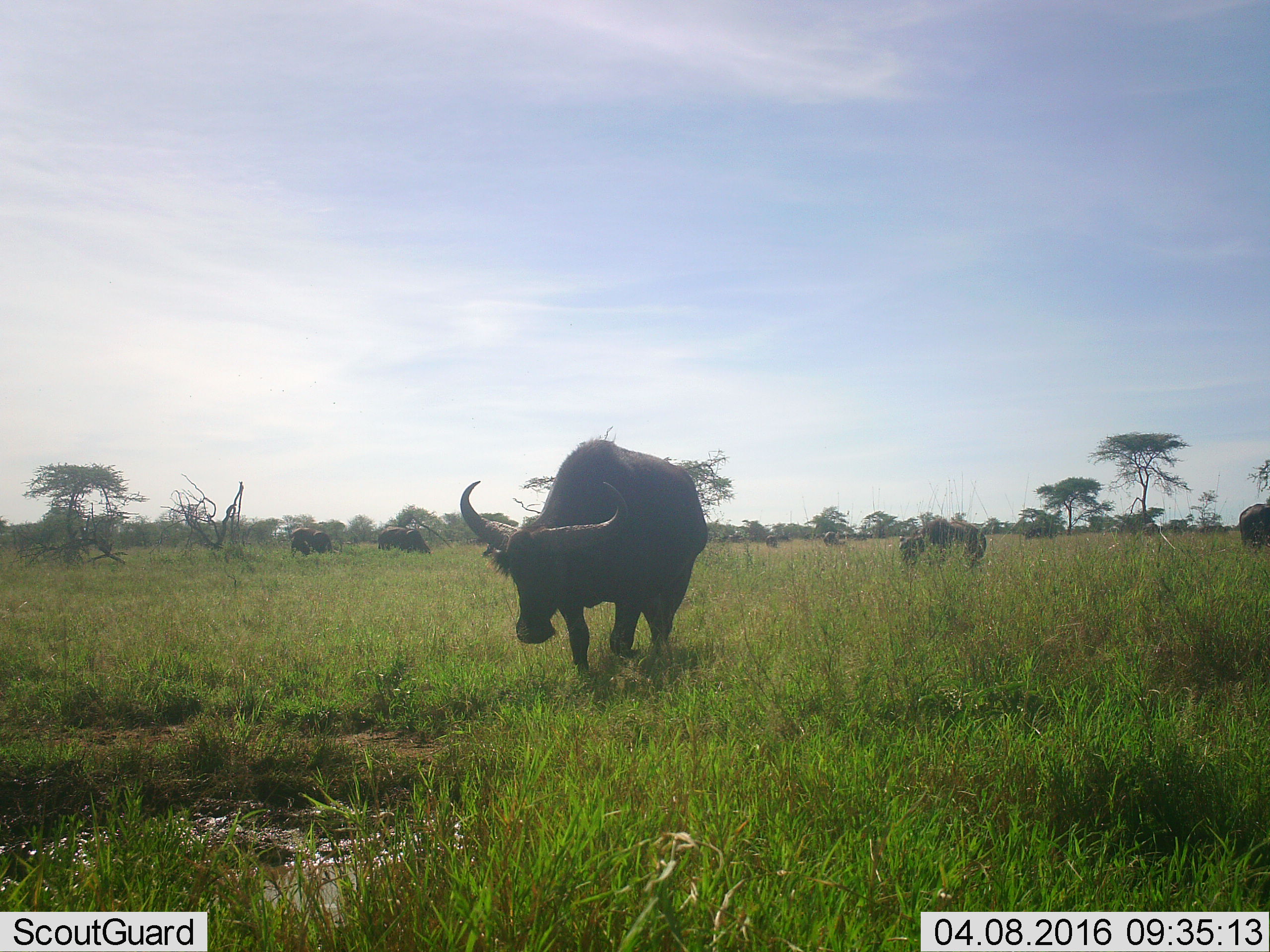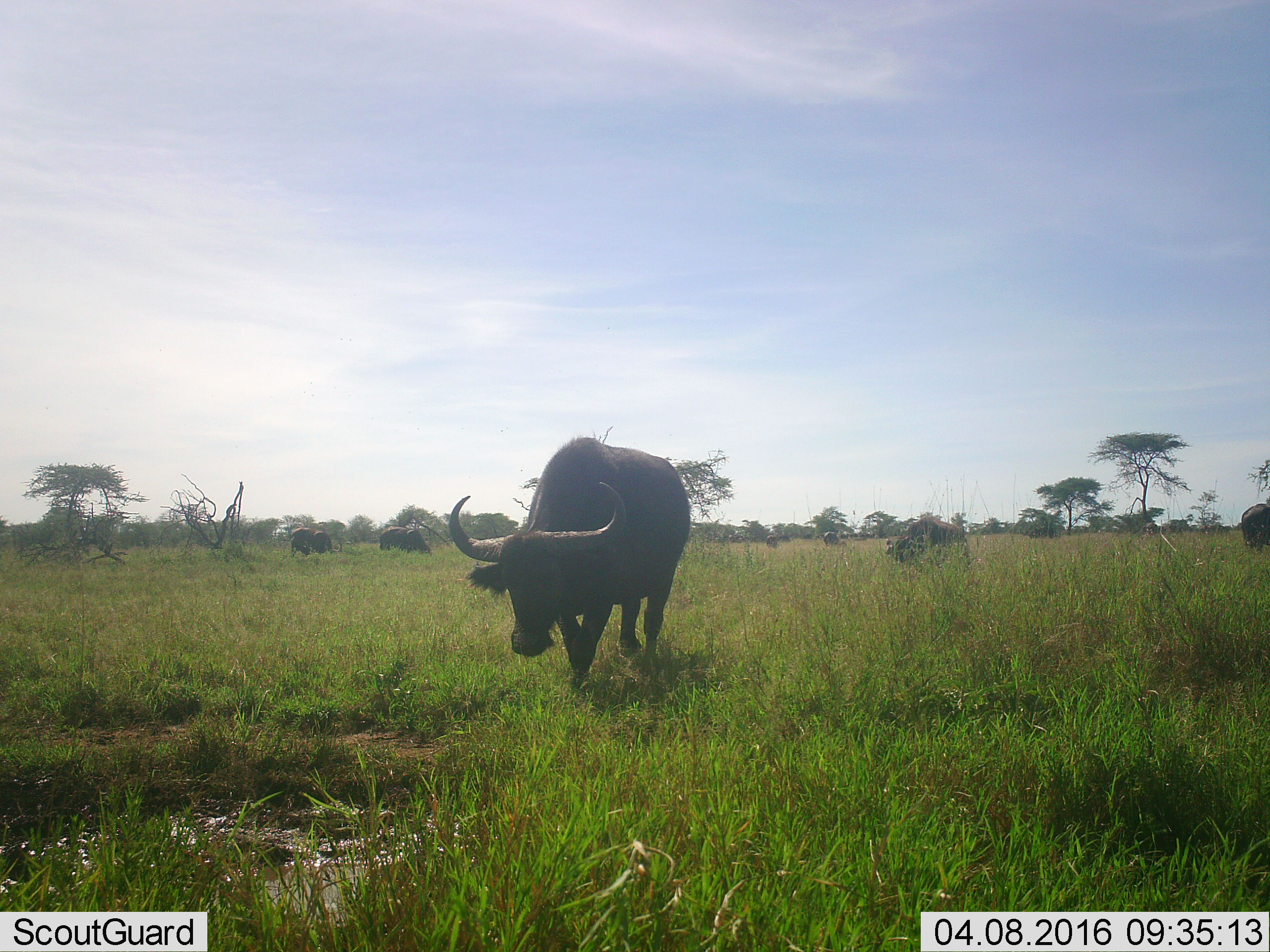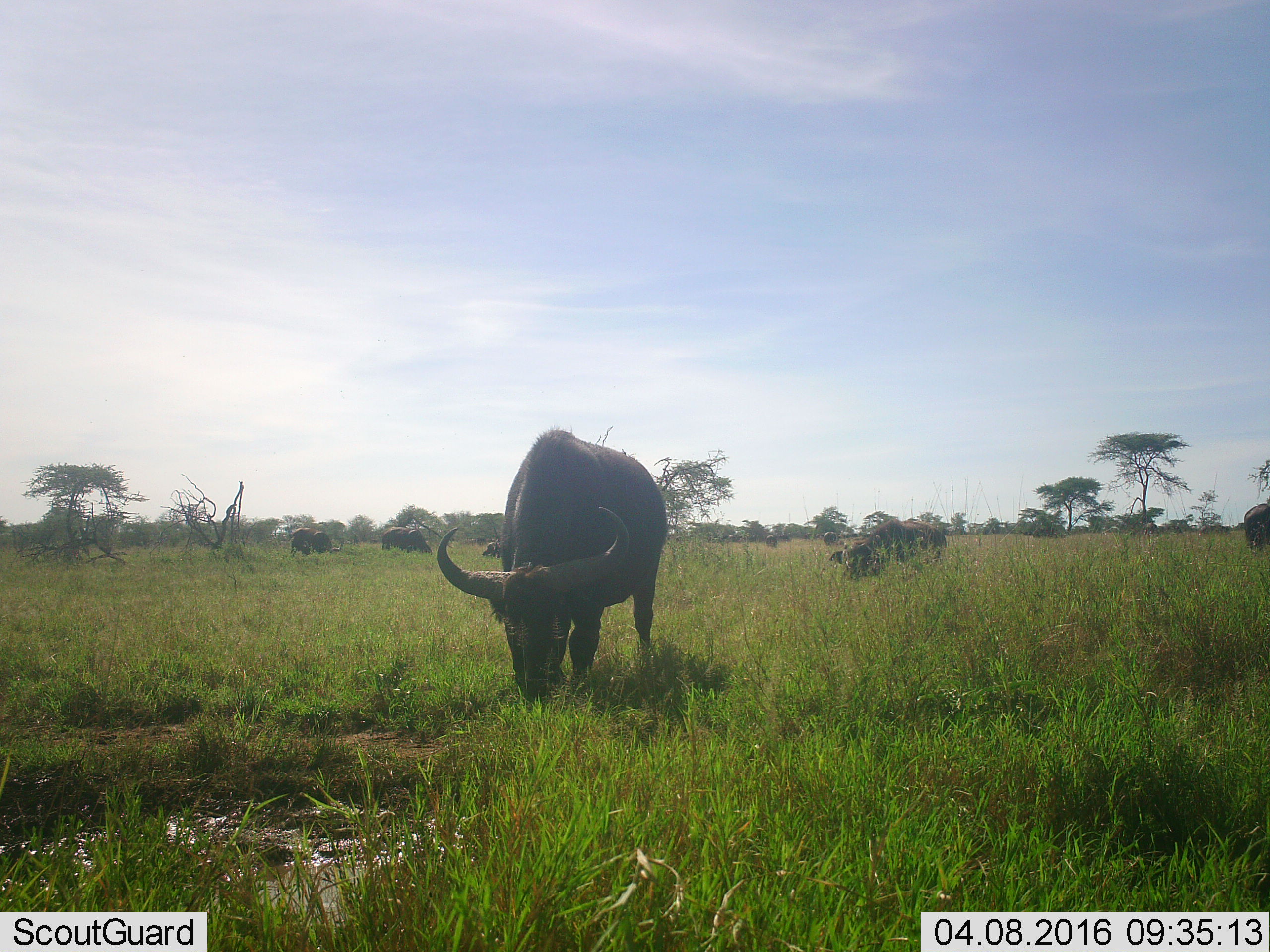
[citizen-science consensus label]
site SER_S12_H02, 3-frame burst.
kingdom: Animalia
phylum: Chordata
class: Mammalia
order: Artiodactyla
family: Bovidae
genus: Syncerus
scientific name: Syncerus caffer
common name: african buffalo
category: buffalo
Buffalo (african buffalo) (Syncerus caffer), count 11-50. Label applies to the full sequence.